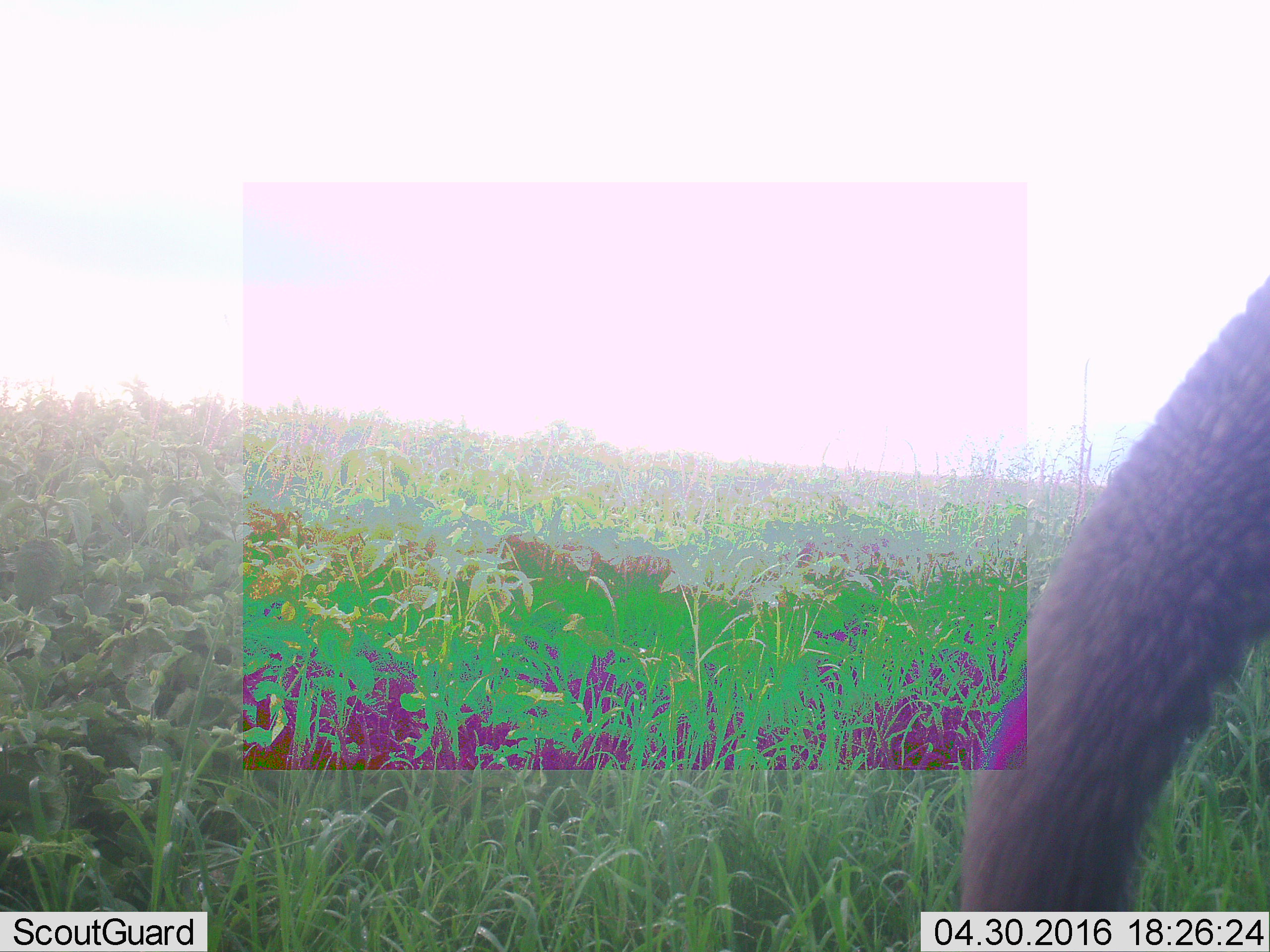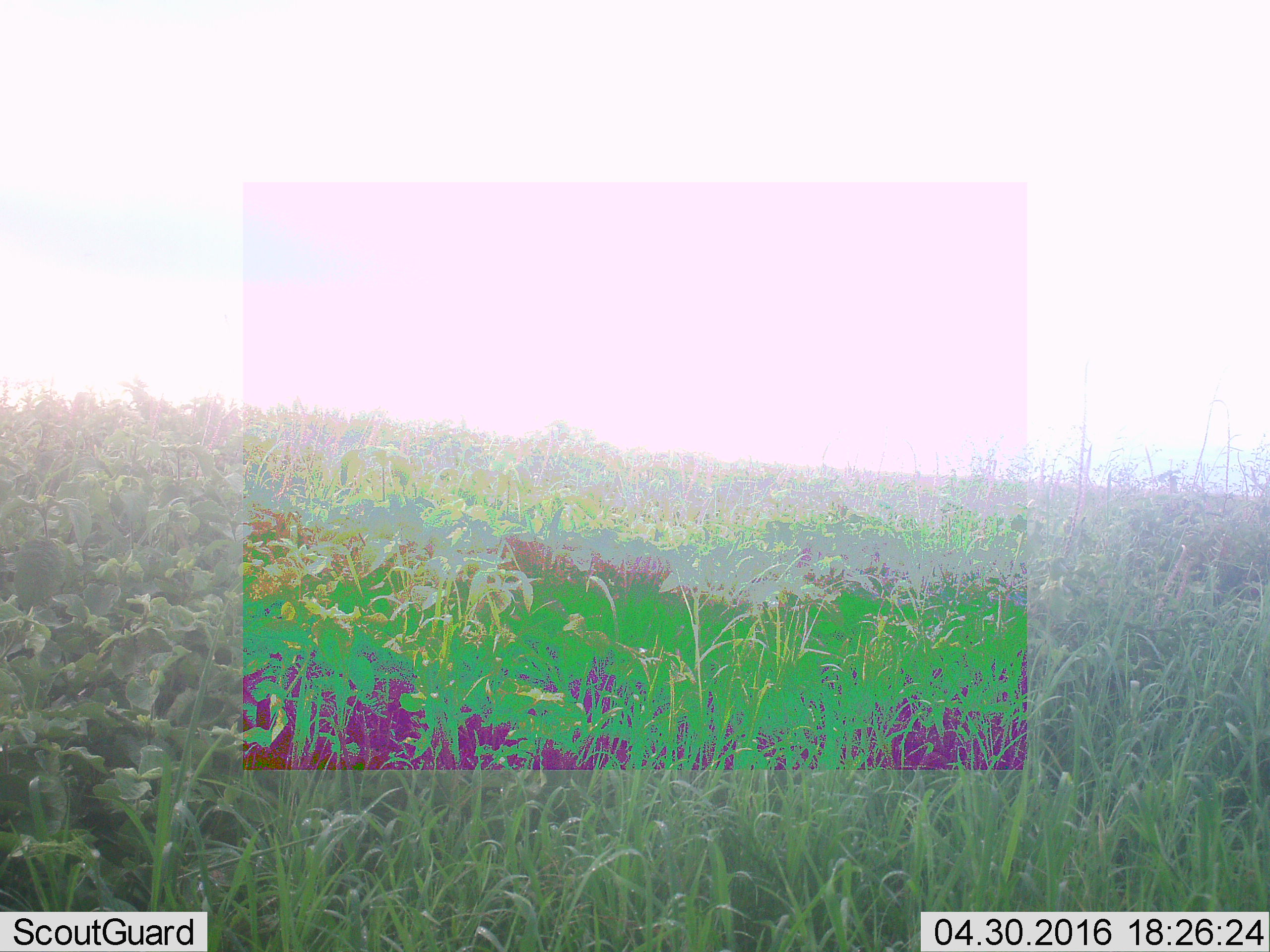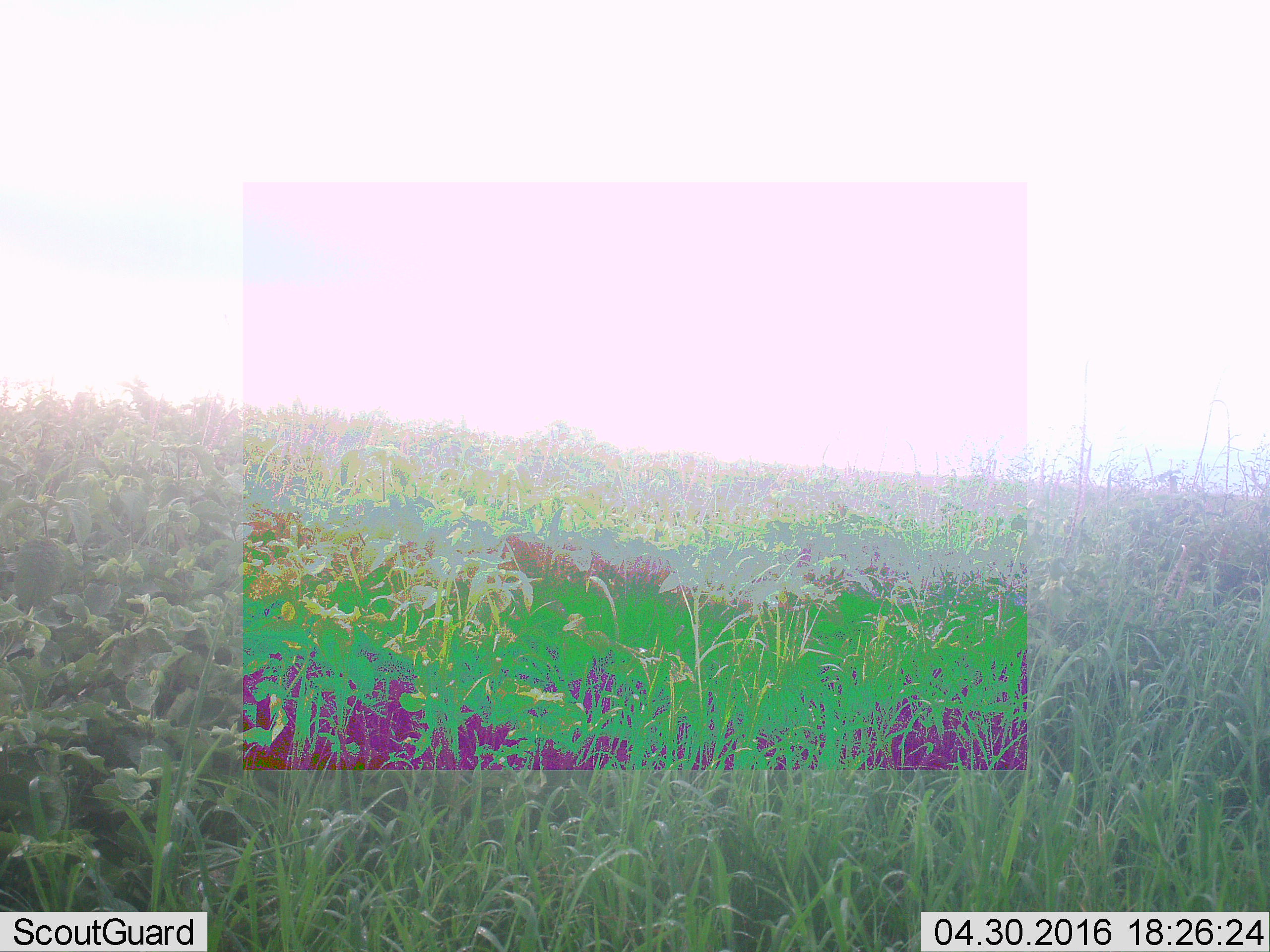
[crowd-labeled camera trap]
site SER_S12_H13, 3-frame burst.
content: unidentified animal